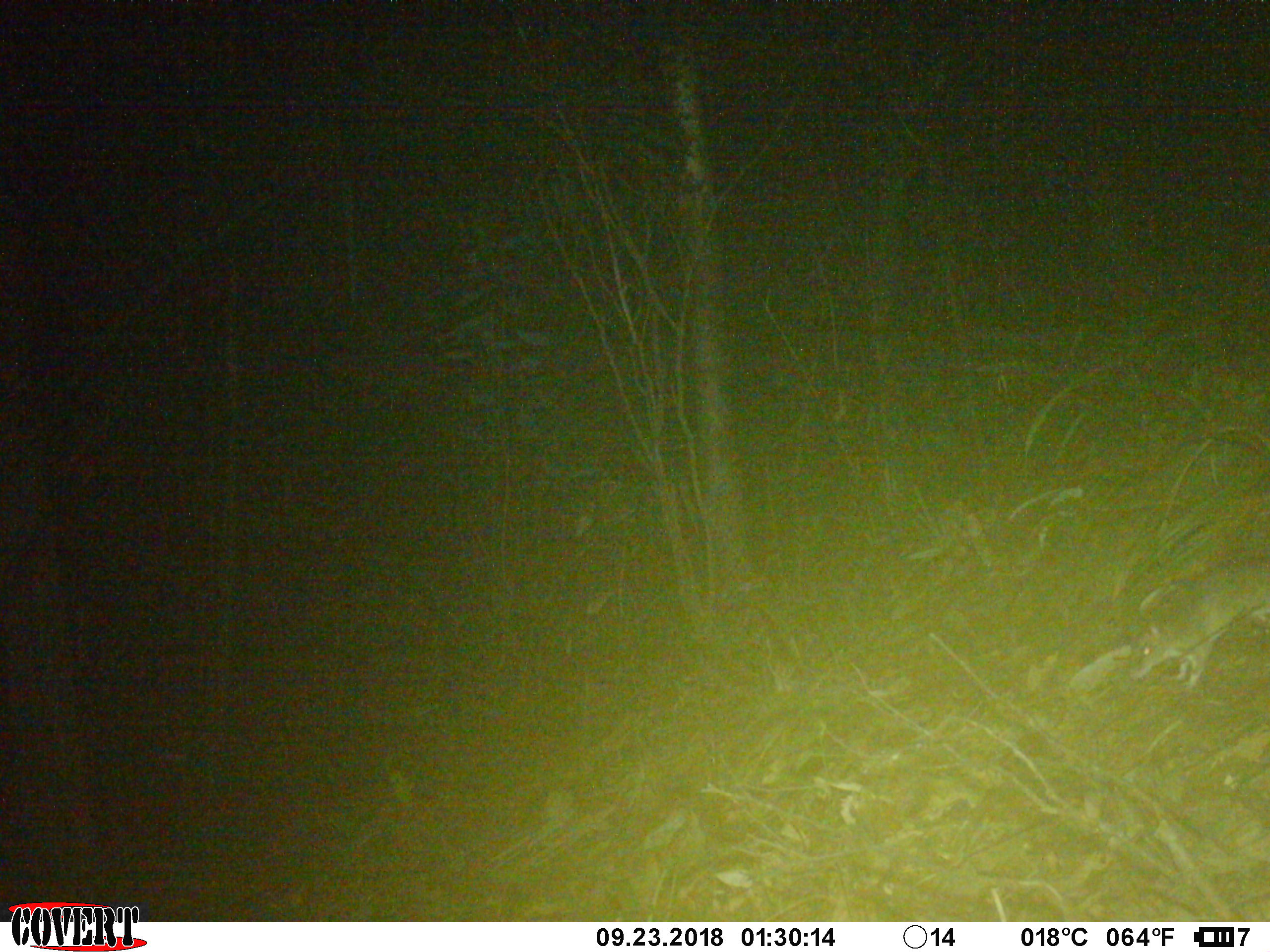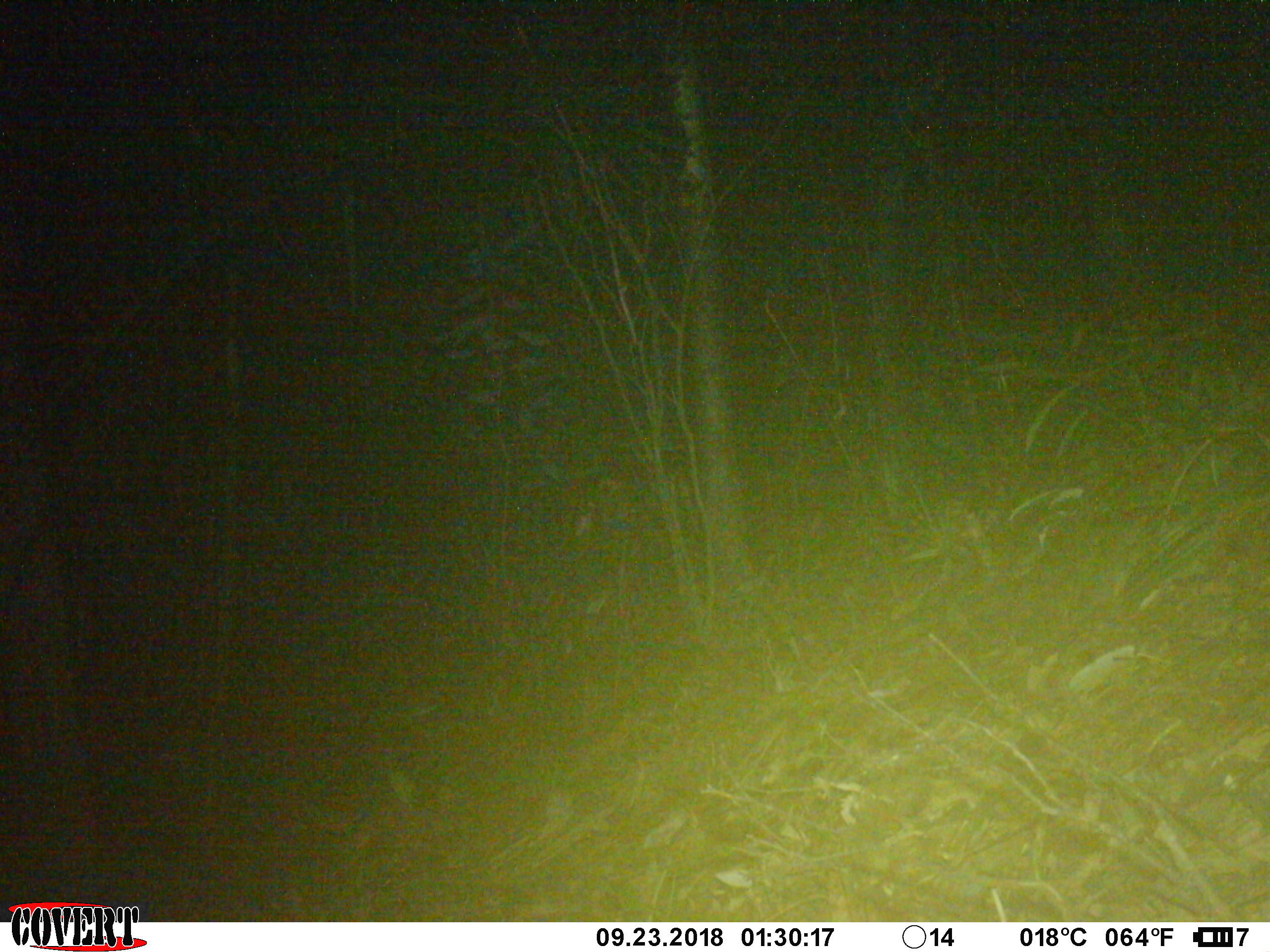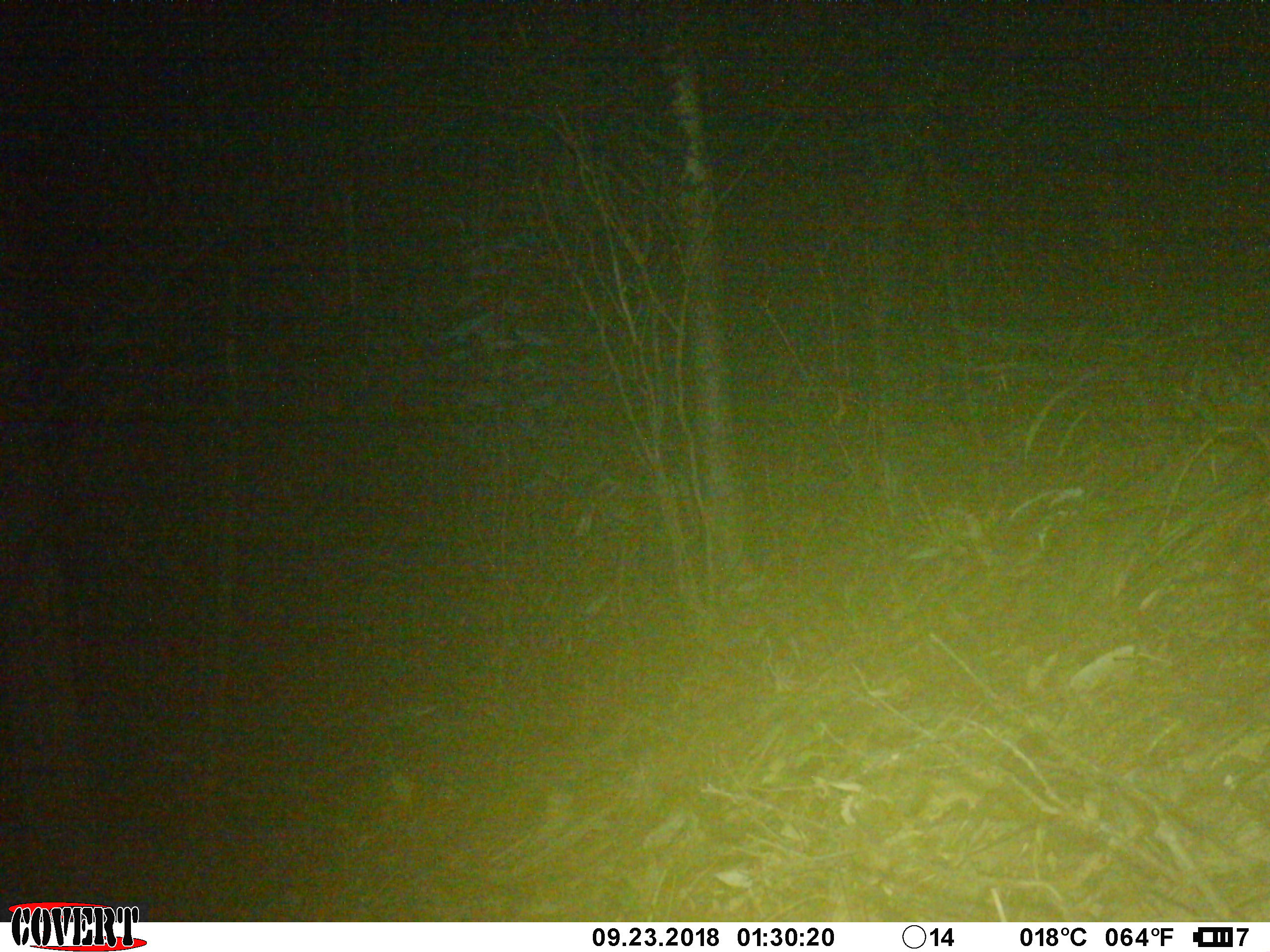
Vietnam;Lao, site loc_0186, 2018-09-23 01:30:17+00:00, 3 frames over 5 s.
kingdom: Animalia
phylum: Chordata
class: Mammalia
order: Rodentia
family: Muridae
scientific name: Muridae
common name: old-world mice and rats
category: unidentified murid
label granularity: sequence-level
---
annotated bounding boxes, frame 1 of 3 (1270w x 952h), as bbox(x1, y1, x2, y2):
unidentified murid: bbox(1129, 551, 1270, 690)